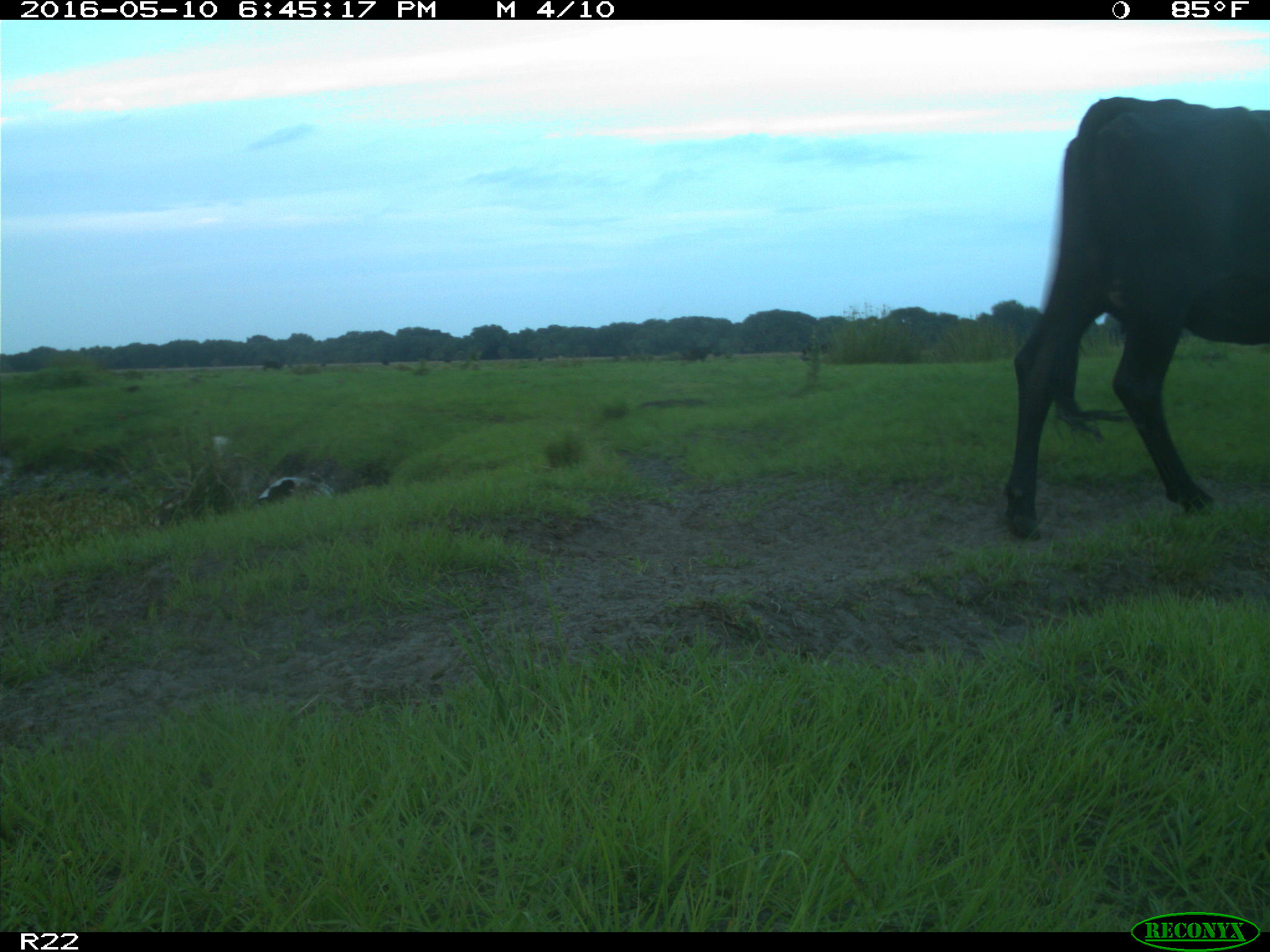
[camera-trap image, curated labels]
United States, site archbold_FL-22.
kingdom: Animalia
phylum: Chordata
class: Mammalia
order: Artiodactyla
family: Bovidae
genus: Bos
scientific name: Bos taurus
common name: domestic cow